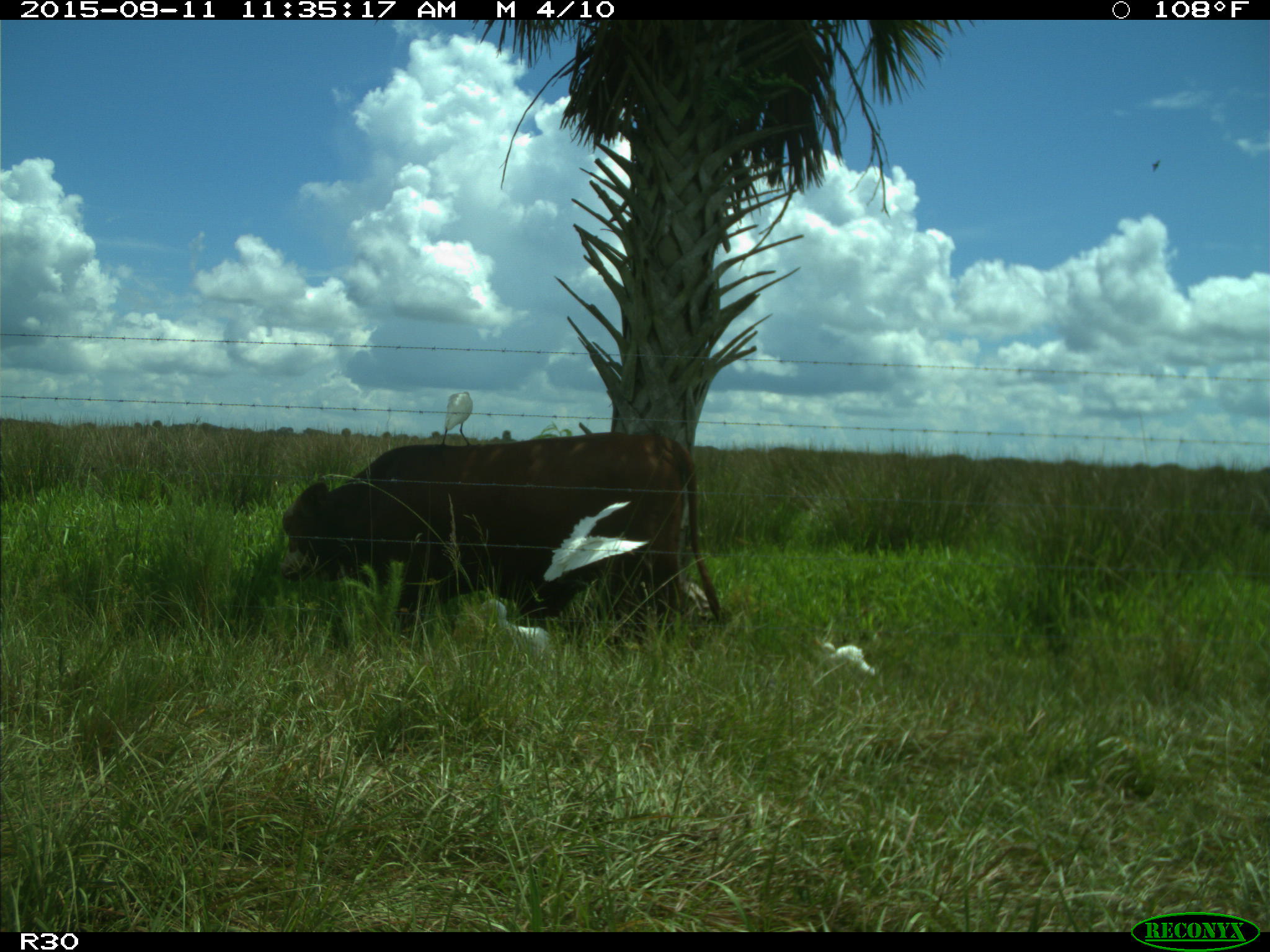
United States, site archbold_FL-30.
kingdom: Animalia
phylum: Chordata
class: Mammalia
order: Artiodactyla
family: Bovidae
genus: Bos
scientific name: Bos taurus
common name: domestic cow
Bos taurus (domestic cow).